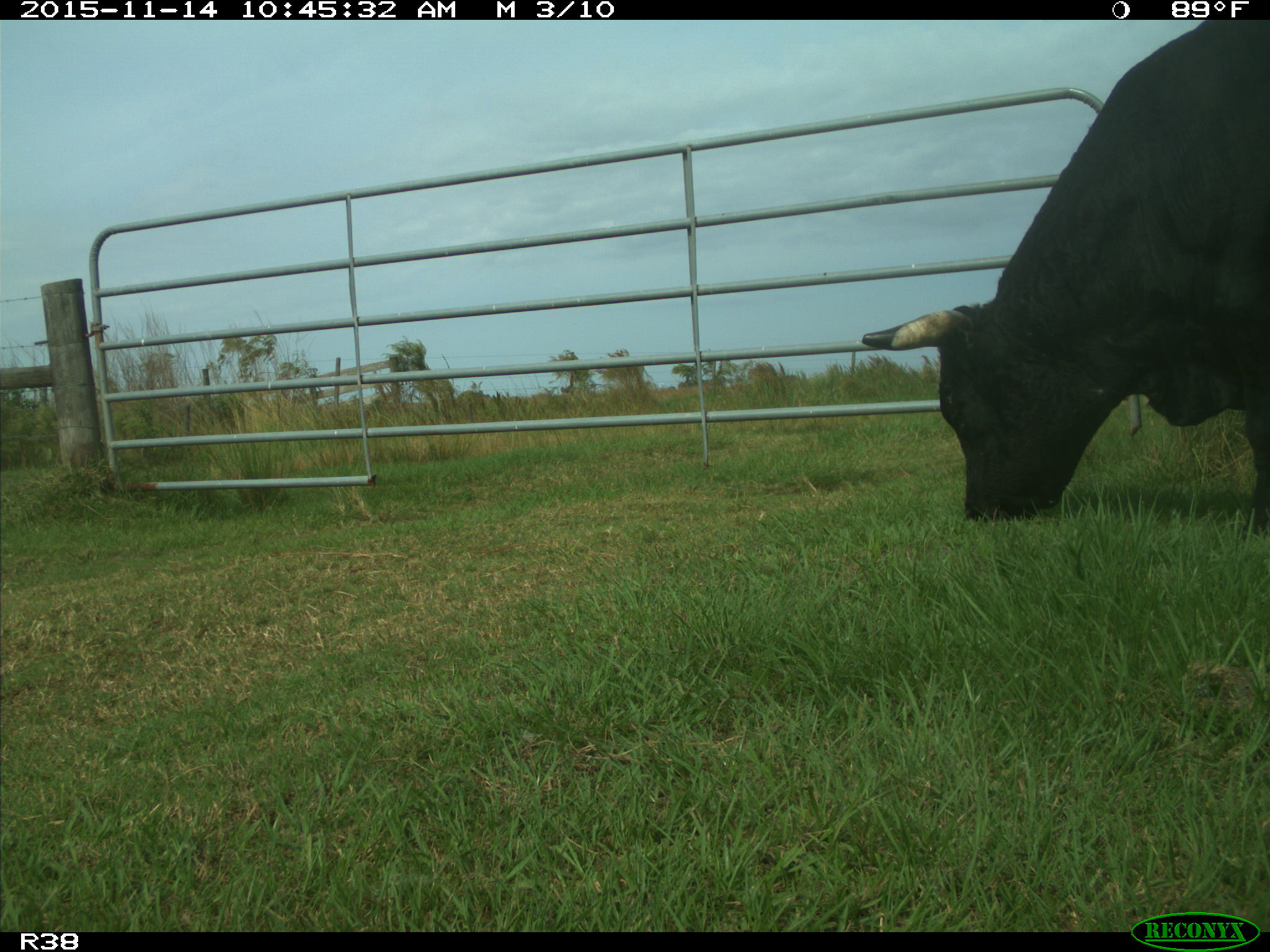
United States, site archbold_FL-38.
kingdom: Animalia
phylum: Chordata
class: Mammalia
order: Artiodactyla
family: Bovidae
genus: Bos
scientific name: Bos taurus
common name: domestic cow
Bos taurus (domestic cow).